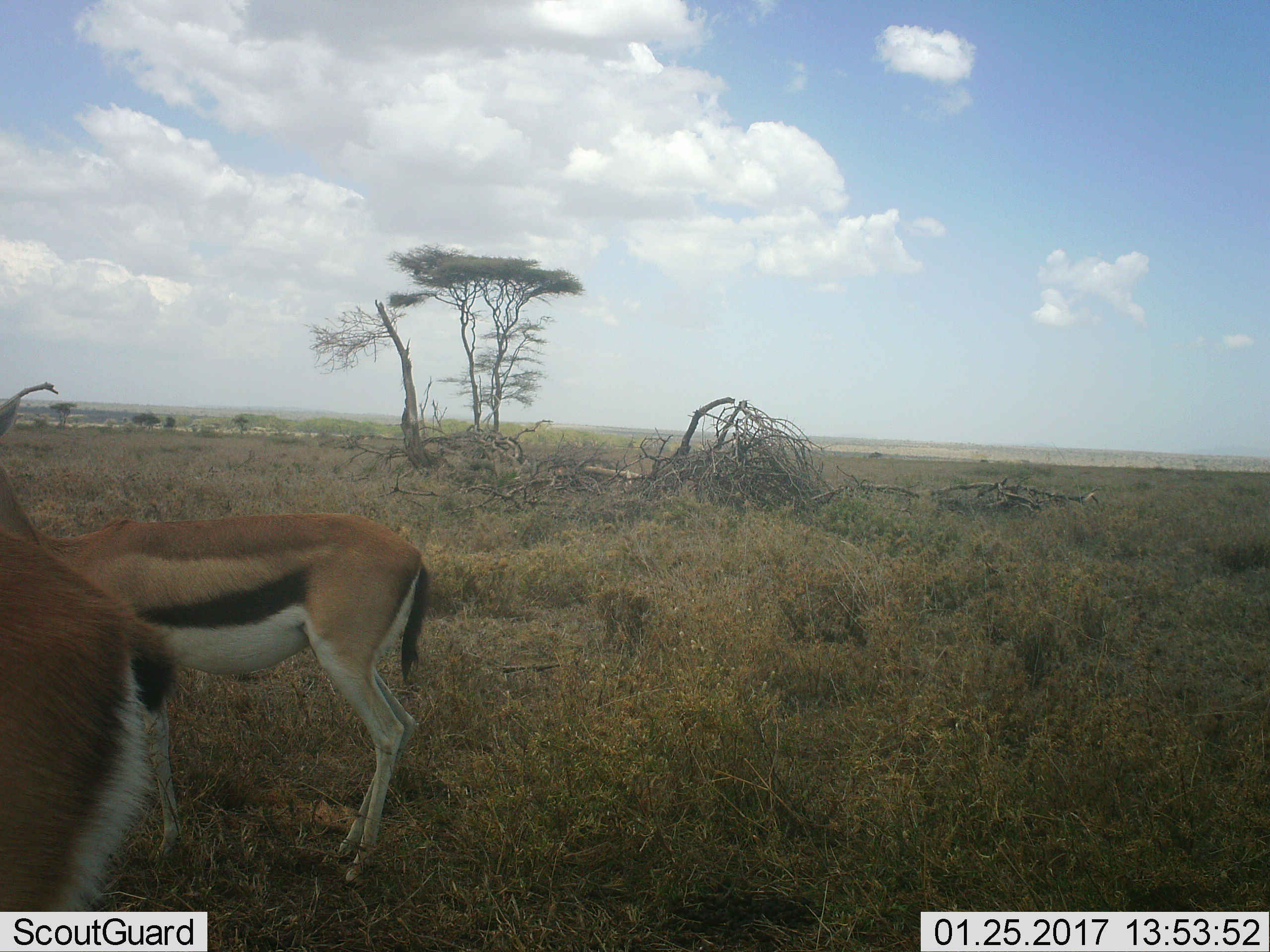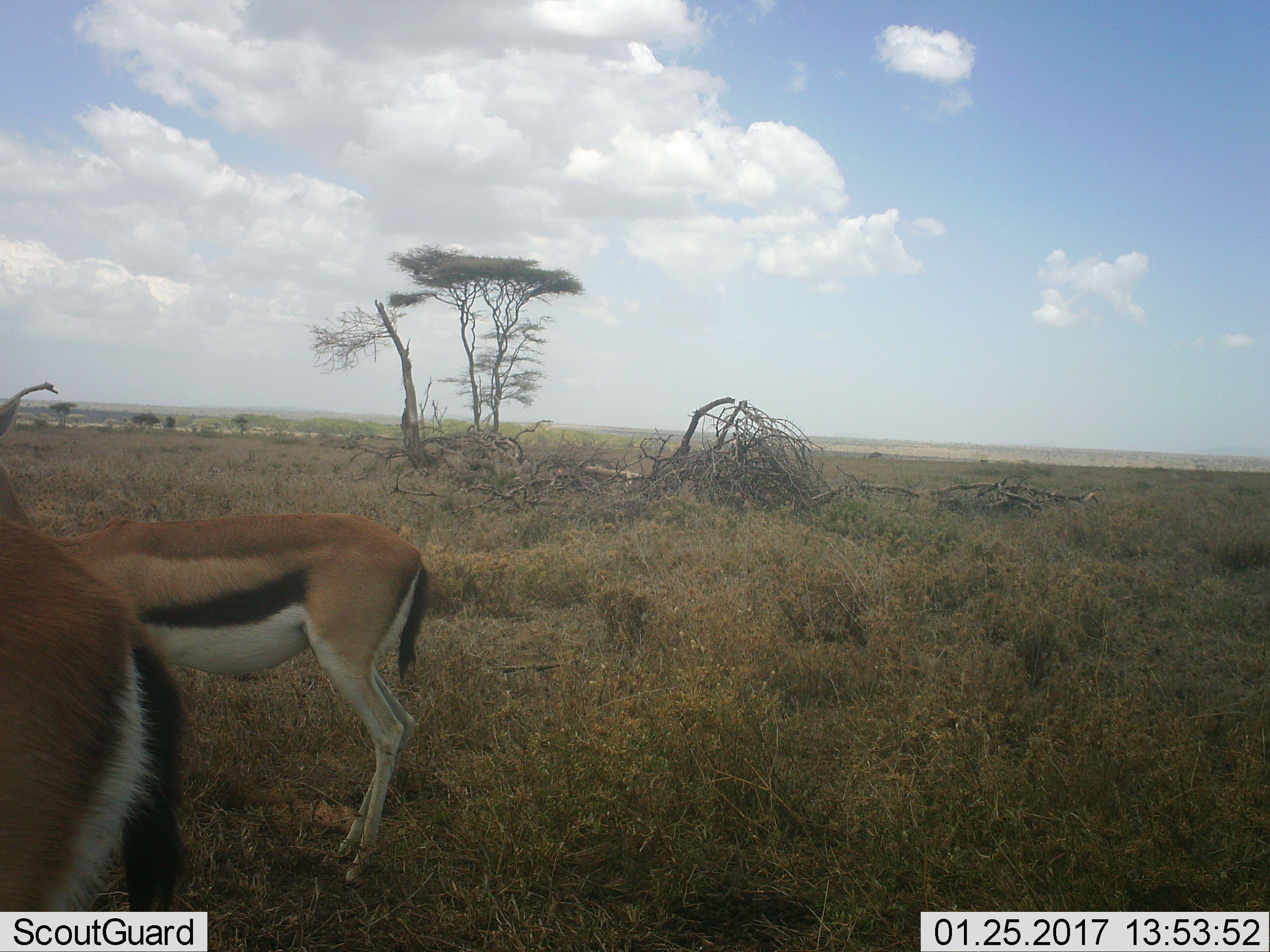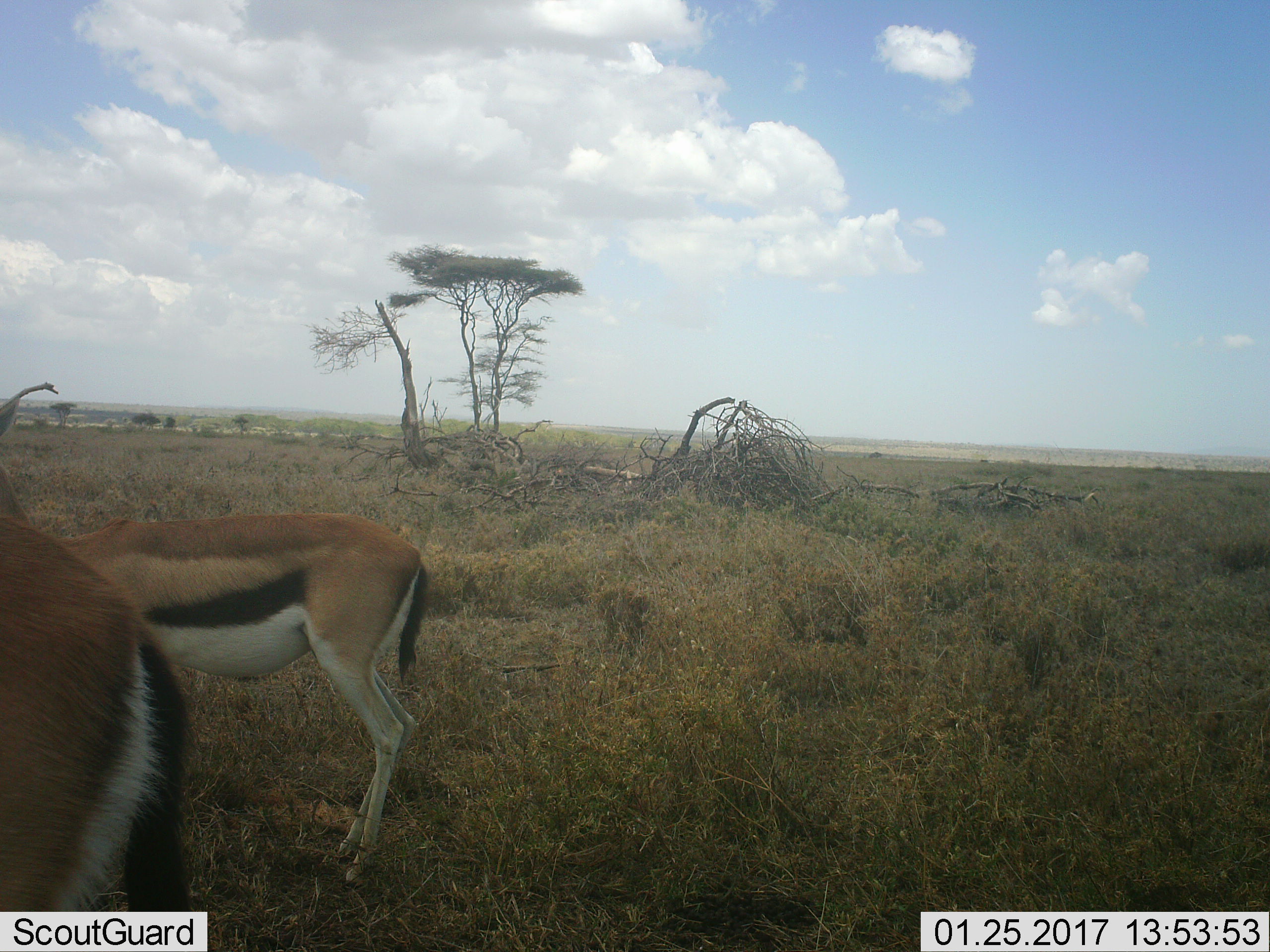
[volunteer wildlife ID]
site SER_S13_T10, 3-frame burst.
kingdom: Animalia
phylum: Chordata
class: Mammalia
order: Artiodactyla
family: Bovidae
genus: Eudorcas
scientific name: Eudorcas thomsonii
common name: thomson's gazelle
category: gazellethomsons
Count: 2.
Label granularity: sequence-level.